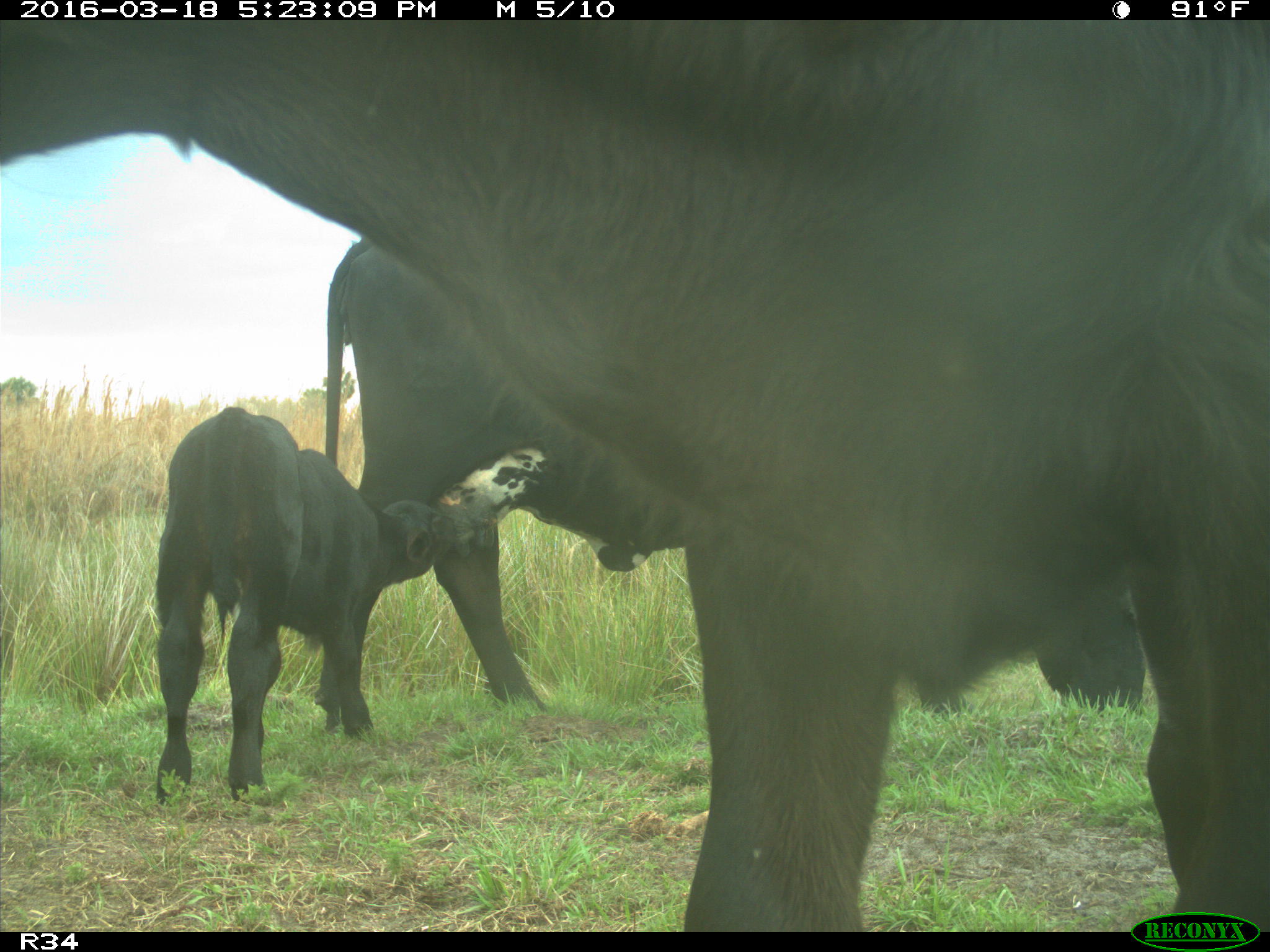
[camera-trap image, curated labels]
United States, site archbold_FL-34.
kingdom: Animalia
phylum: Chordata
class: Mammalia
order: Artiodactyla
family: Bovidae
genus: Bos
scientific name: Bos taurus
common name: domestic cow